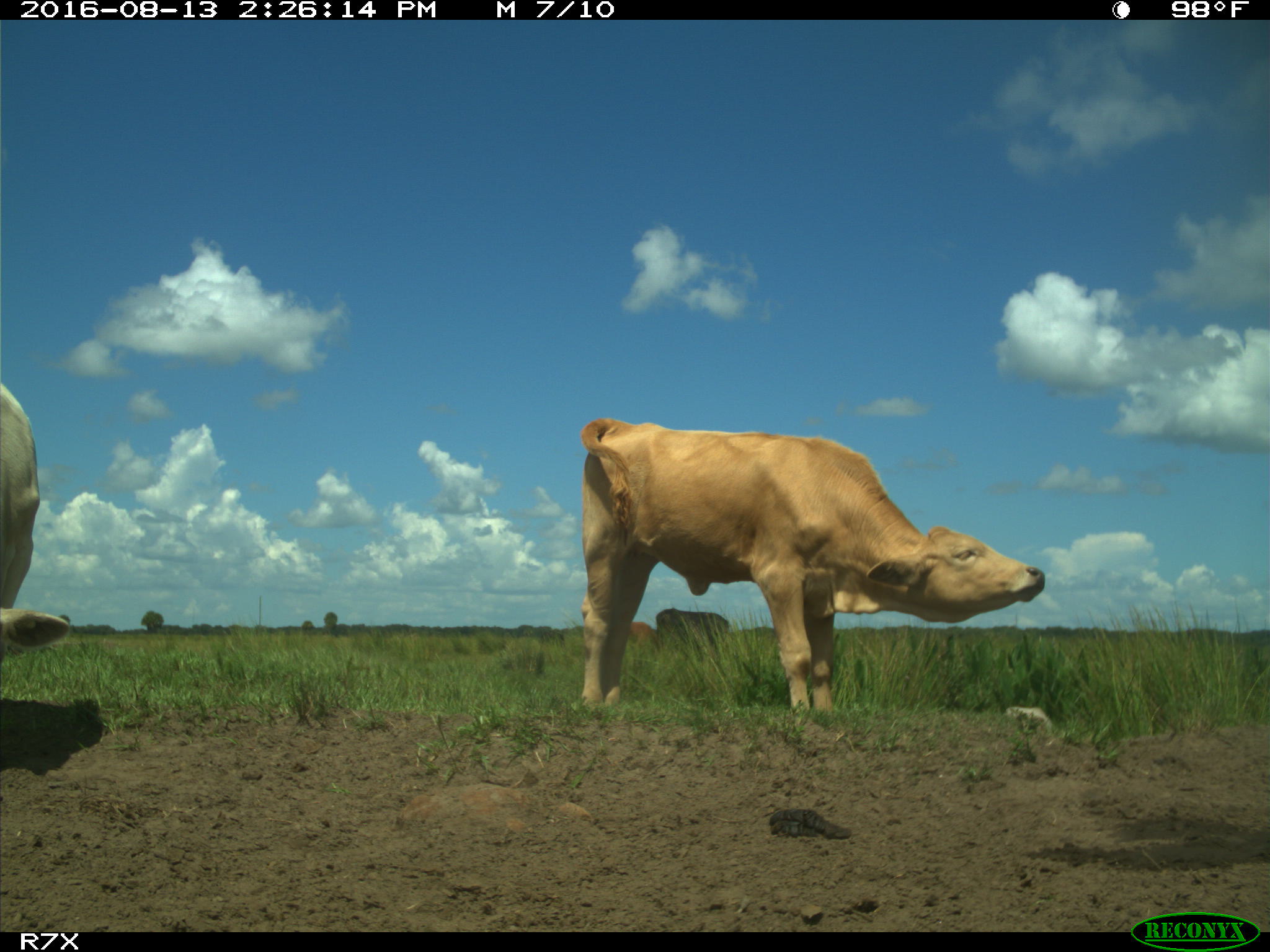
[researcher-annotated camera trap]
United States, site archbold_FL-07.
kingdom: Animalia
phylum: Chordata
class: Mammalia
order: Artiodactyla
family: Bovidae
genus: Bos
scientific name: Bos taurus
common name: domestic cow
Bos taurus (domestic cow).